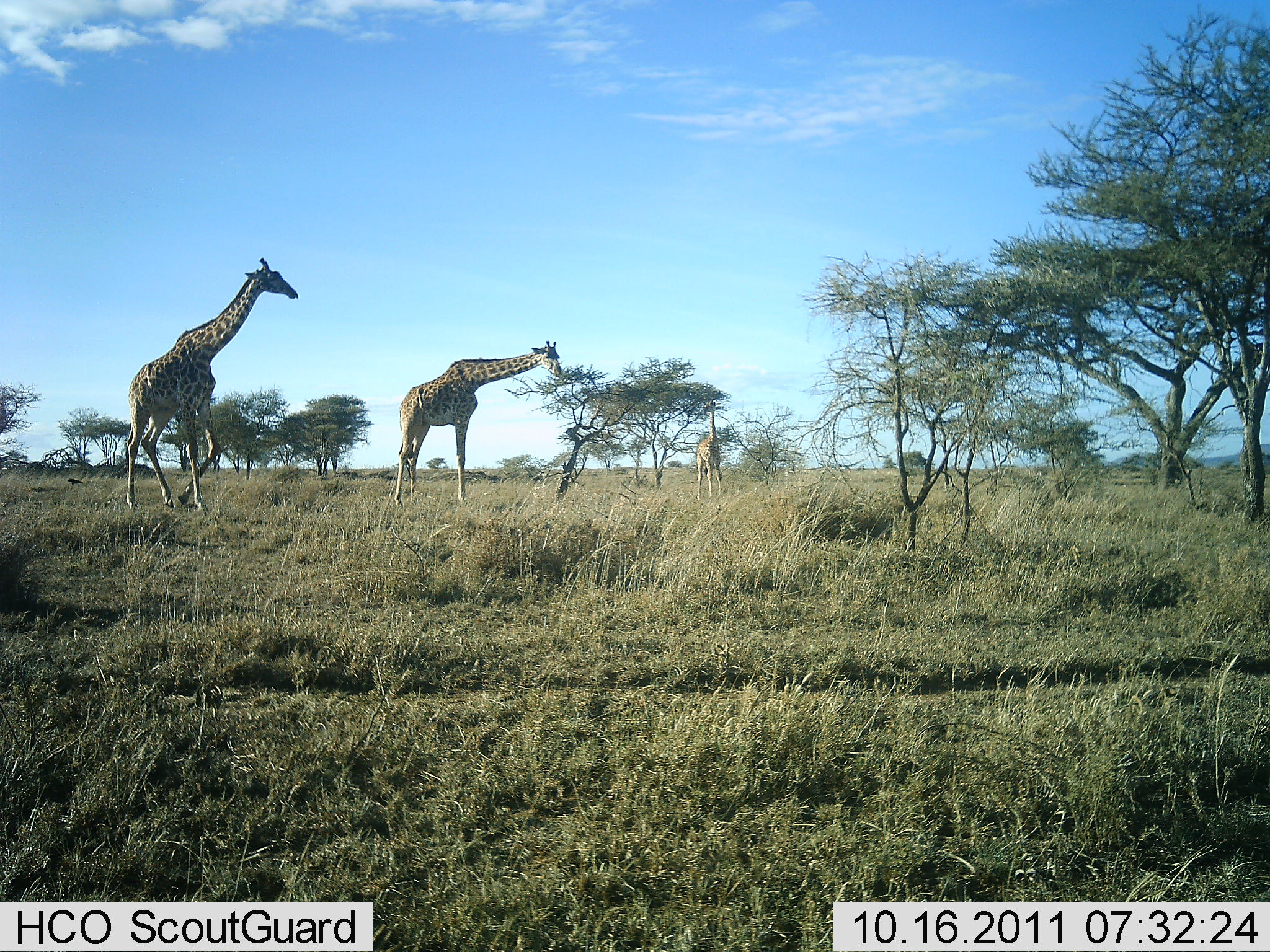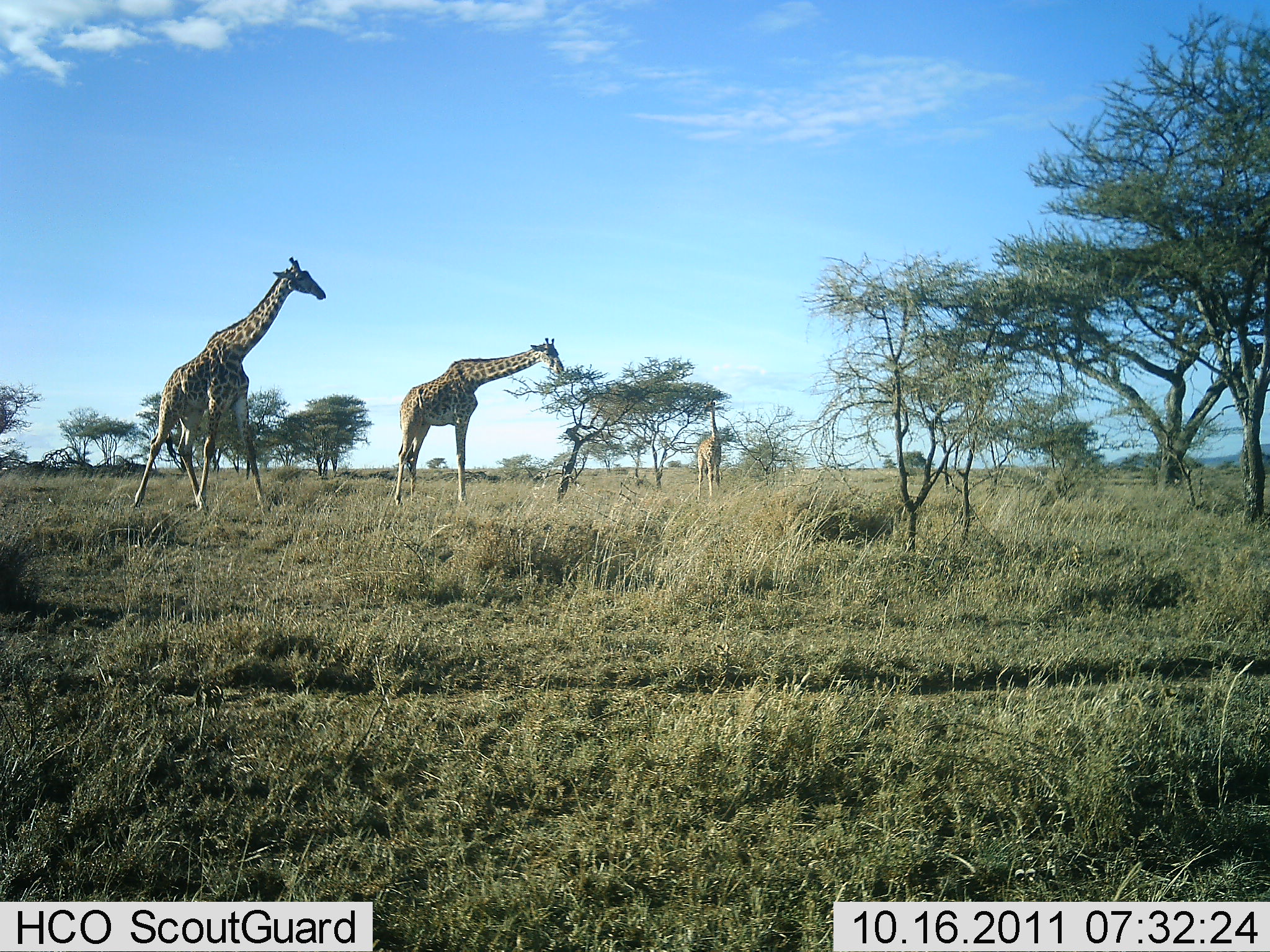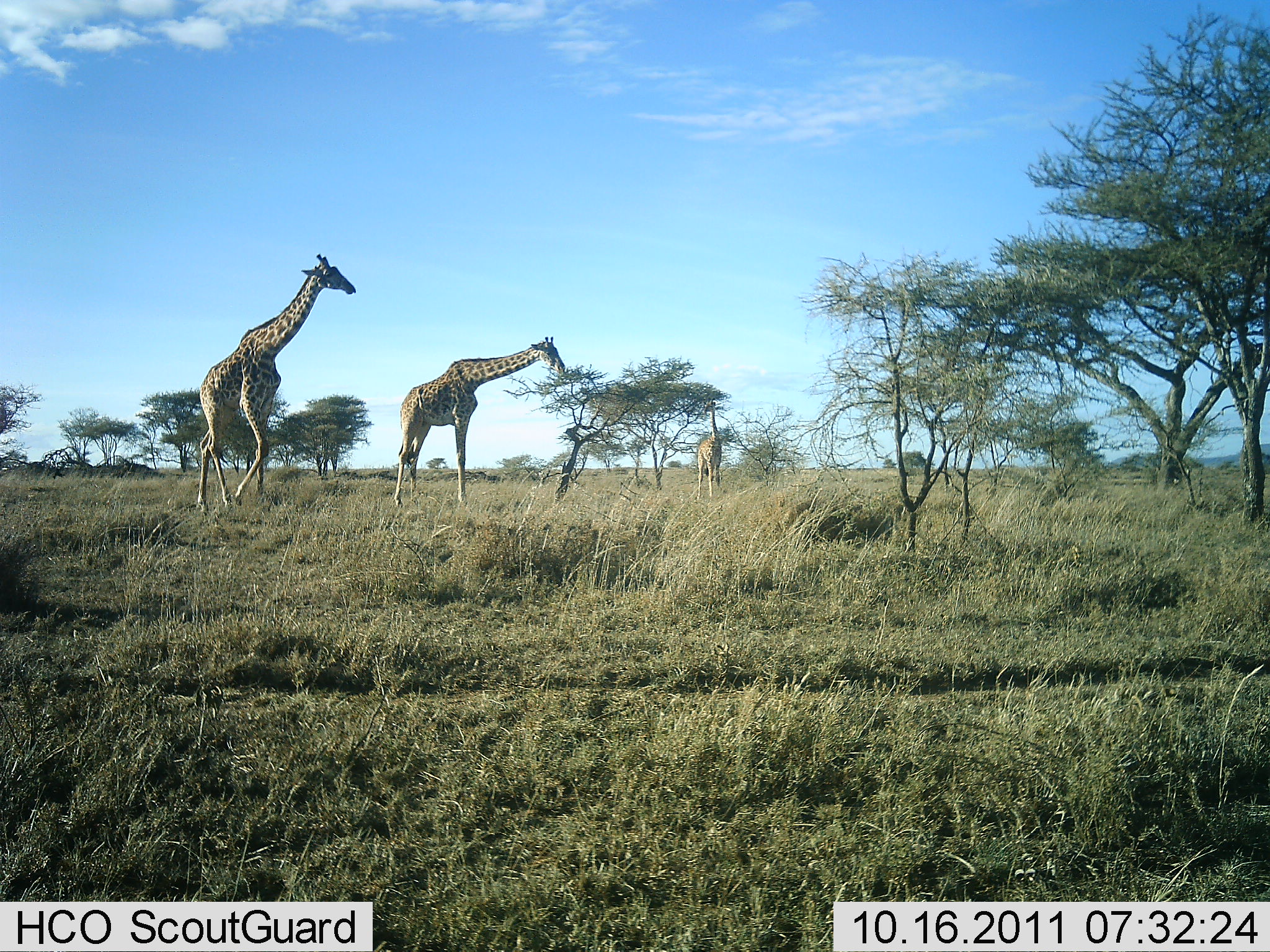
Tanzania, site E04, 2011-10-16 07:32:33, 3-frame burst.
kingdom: Animalia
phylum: Chordata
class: Mammalia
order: Artiodactyla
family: Giraffidae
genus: Giraffa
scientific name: Giraffa camelopardalis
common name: giraffe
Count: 3.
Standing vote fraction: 55%.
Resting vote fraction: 0%.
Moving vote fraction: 64%.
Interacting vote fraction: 0%.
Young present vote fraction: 27%.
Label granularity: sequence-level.